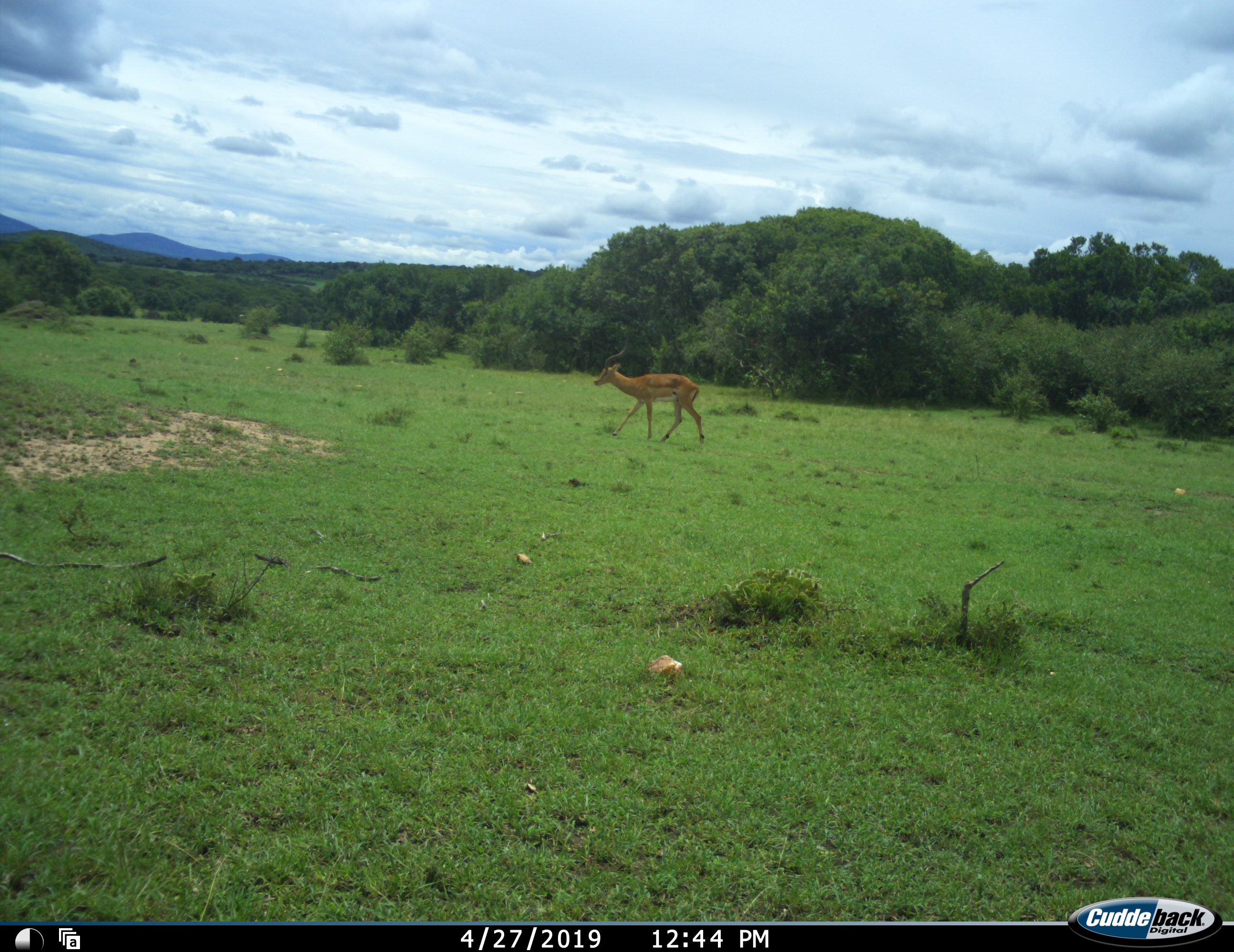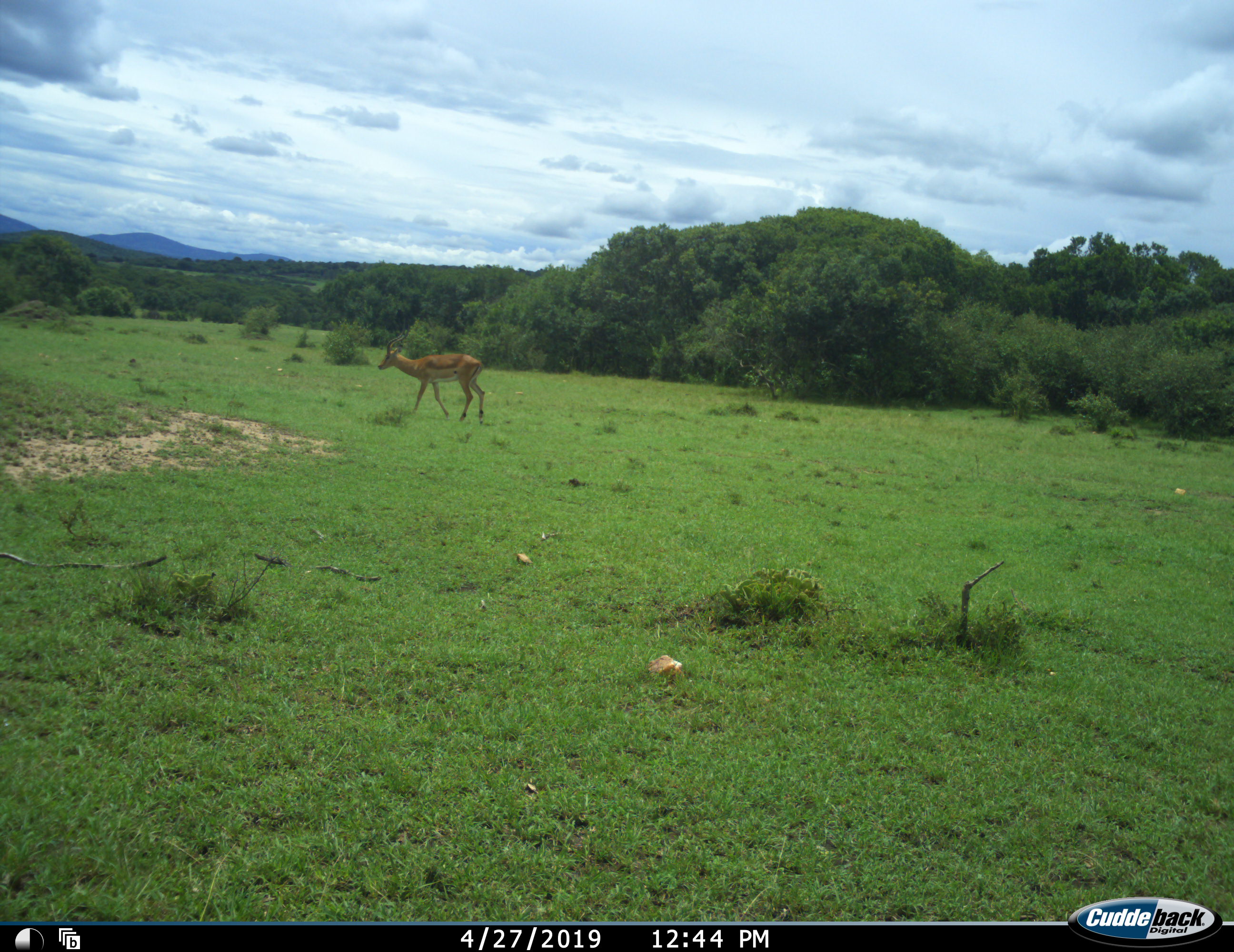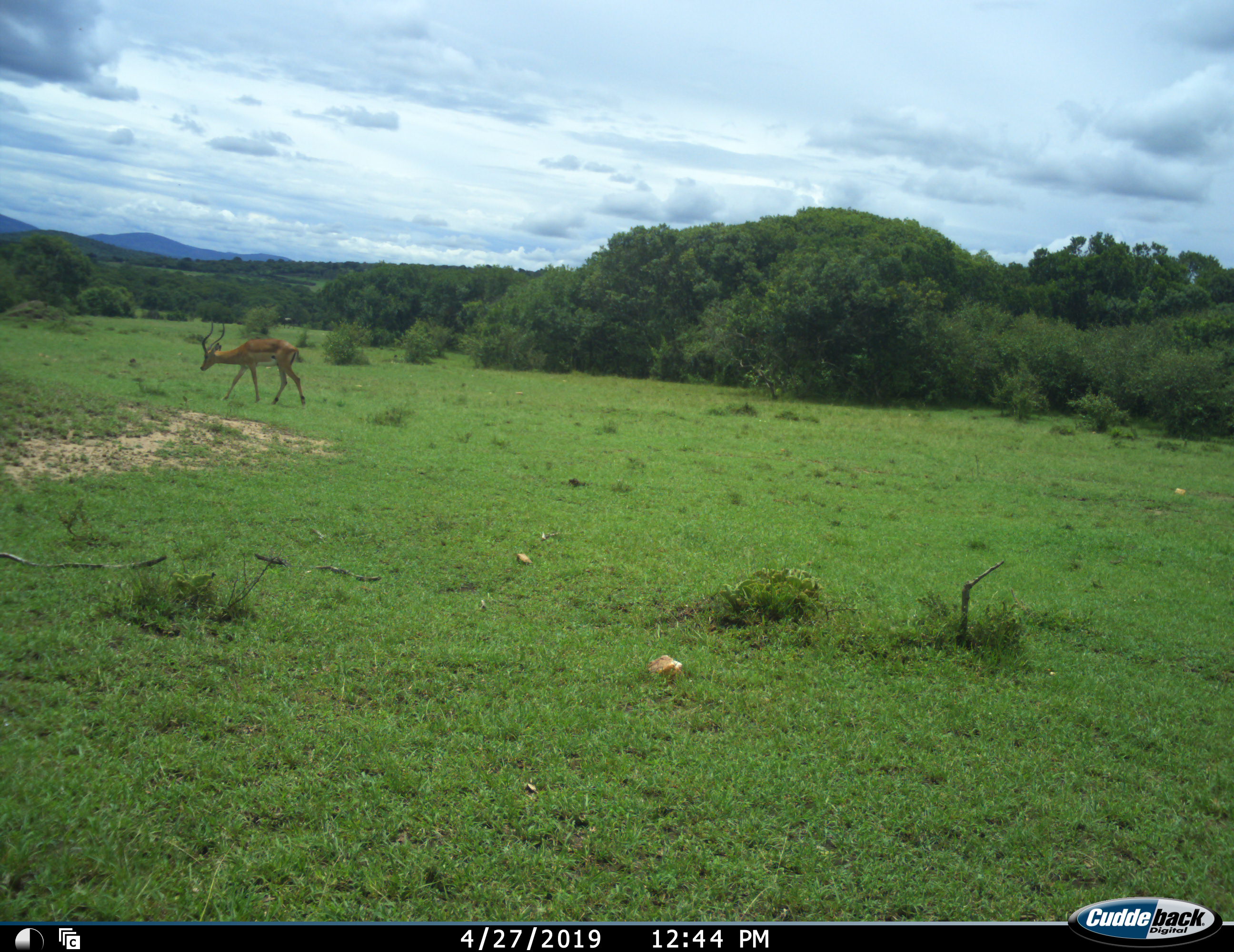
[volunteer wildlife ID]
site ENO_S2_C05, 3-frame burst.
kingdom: Animalia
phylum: Chordata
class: Mammalia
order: Artiodactyla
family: Bovidae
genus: Aepyceros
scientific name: Aepyceros melampus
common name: impala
Impala (Aepyceros melampus), count 1. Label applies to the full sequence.